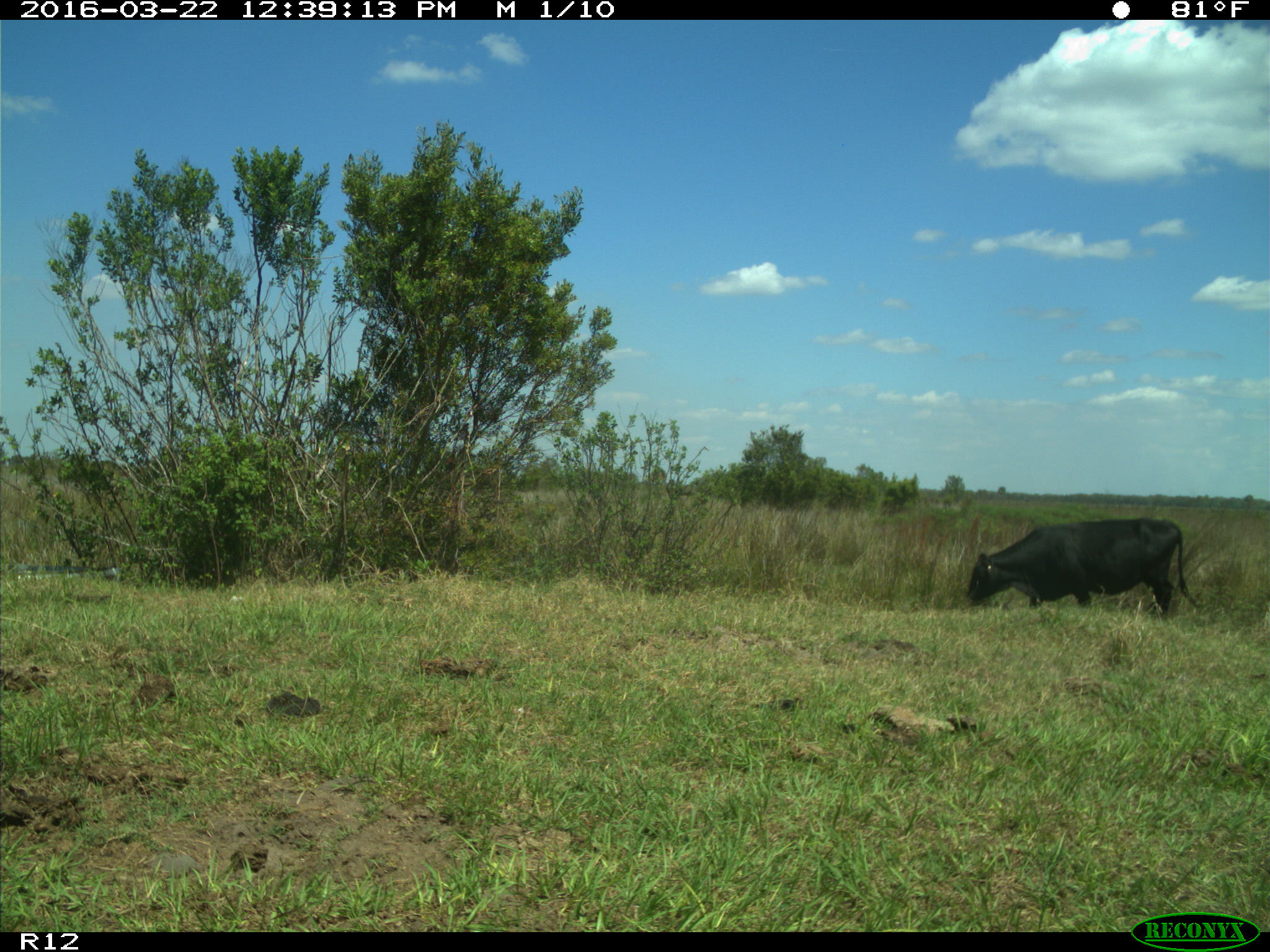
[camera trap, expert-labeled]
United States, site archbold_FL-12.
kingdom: Animalia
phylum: Chordata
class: Mammalia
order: Artiodactyla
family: Bovidae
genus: Bos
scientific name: Bos taurus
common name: domestic cow